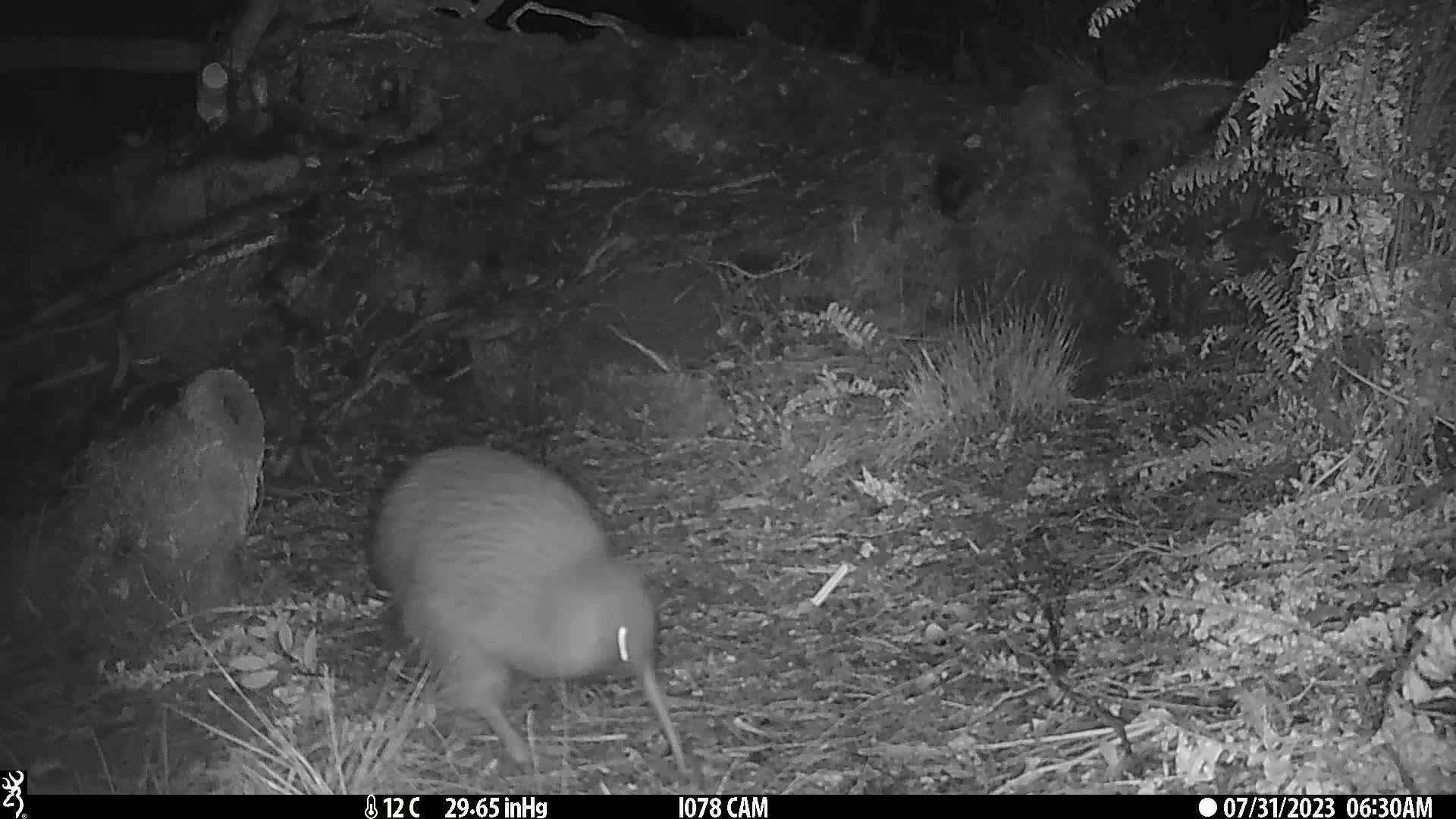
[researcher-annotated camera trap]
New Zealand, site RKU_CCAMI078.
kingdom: Animalia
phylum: Chordata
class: Aves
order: Apterygiformes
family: Apterygidae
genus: Apteryx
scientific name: Apteryx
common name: kiwi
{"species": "kiwi (Apteryx)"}